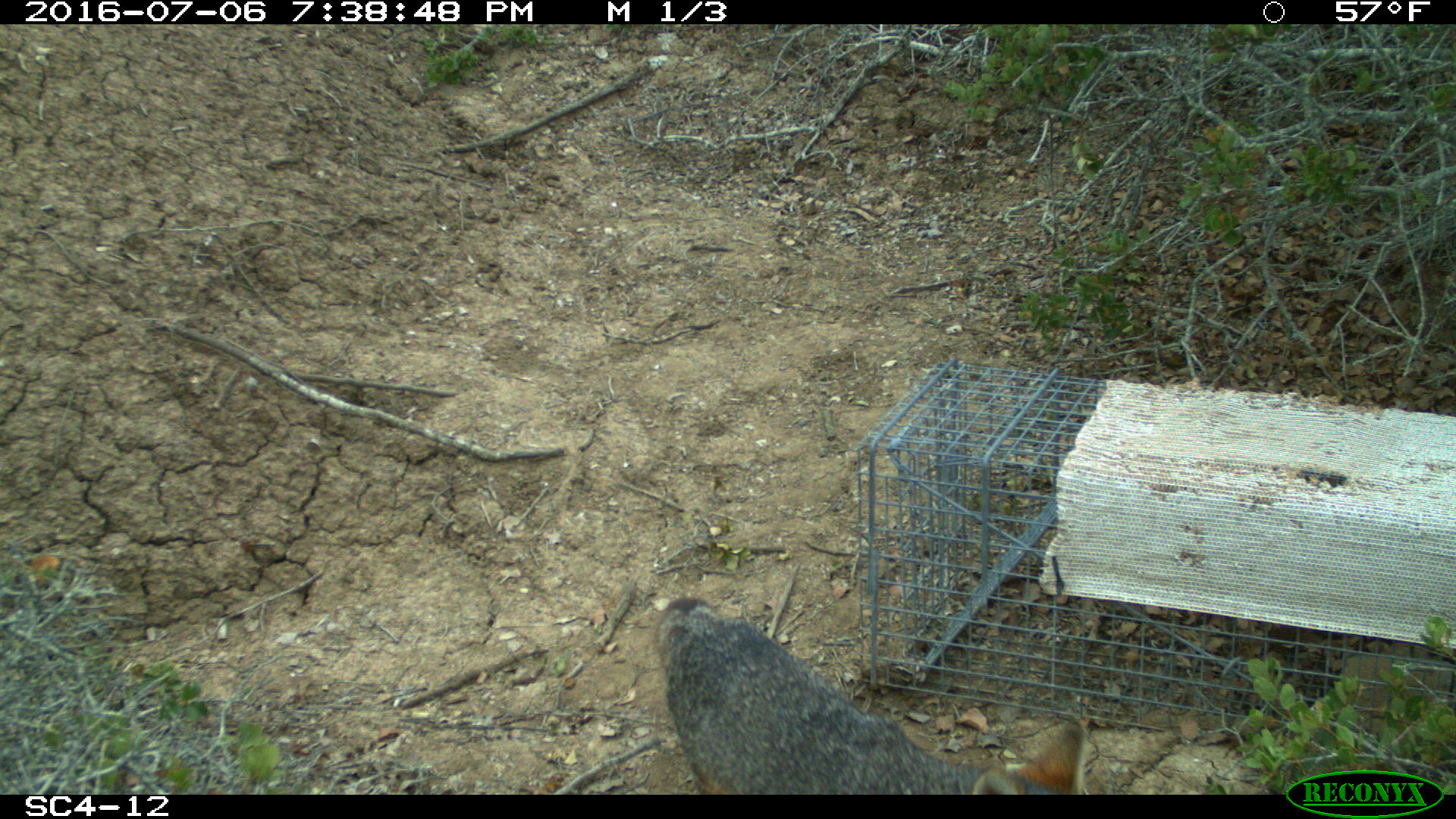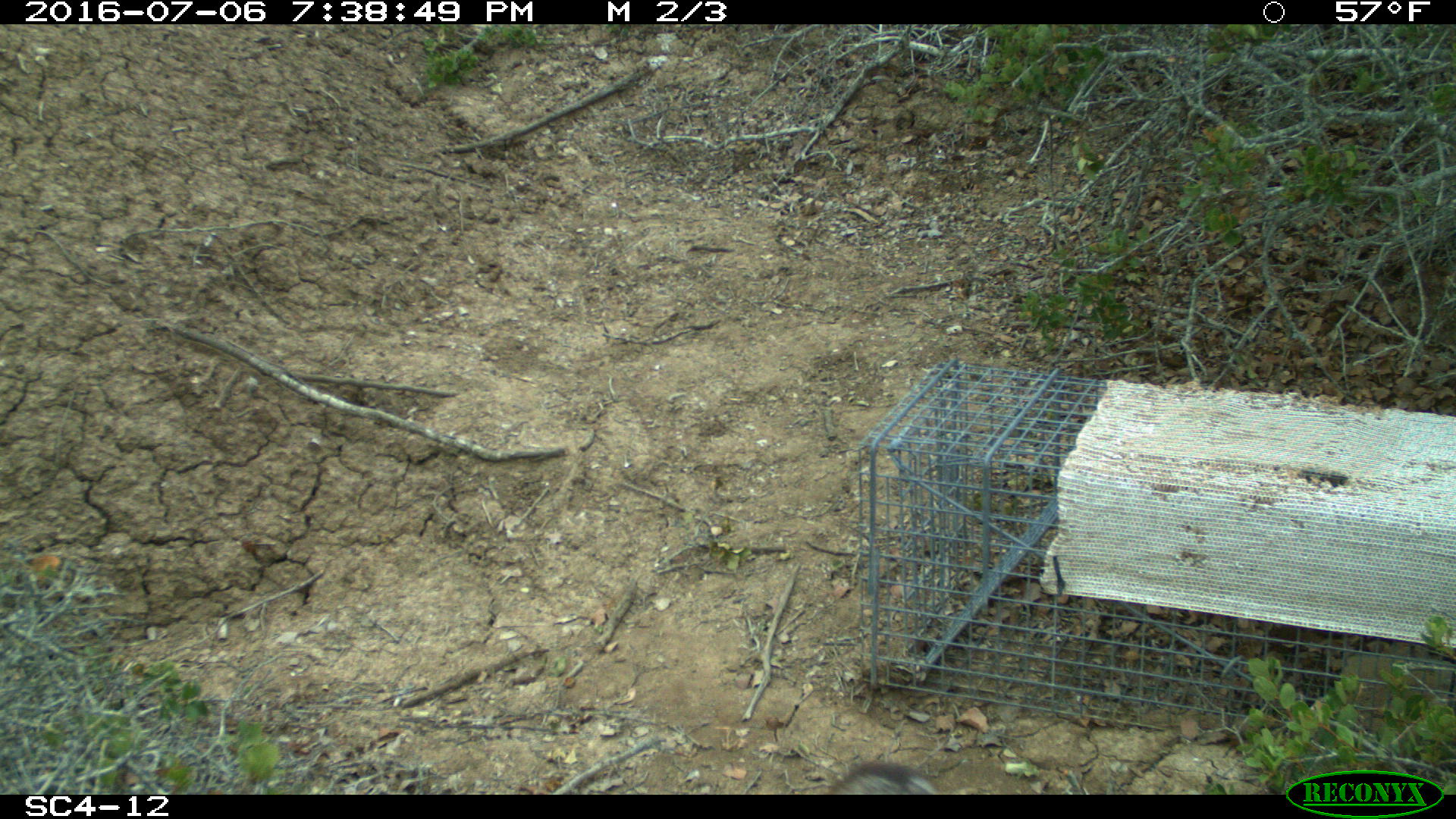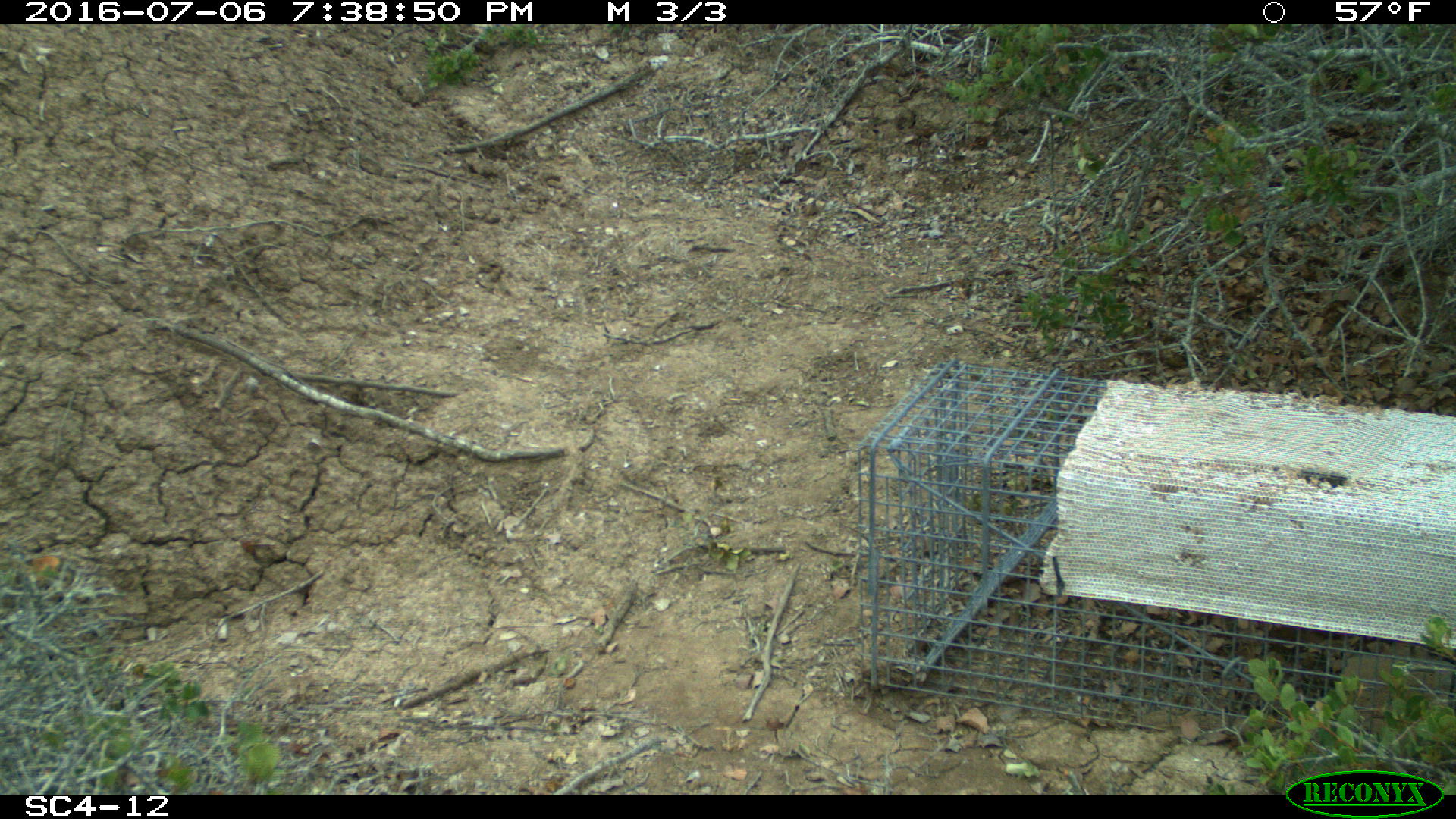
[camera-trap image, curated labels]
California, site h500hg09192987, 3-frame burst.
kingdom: Animalia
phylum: Chordata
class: Mammalia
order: Carnivora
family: Canidae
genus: Urocyon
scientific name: Urocyon littoralis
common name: island fox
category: fox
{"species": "fox (island fox) (Urocyon littoralis)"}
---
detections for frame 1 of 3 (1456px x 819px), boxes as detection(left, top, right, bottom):
fox: detection(657, 597, 1087, 794)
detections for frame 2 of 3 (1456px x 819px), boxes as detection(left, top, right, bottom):
fox: detection(825, 765, 940, 793)